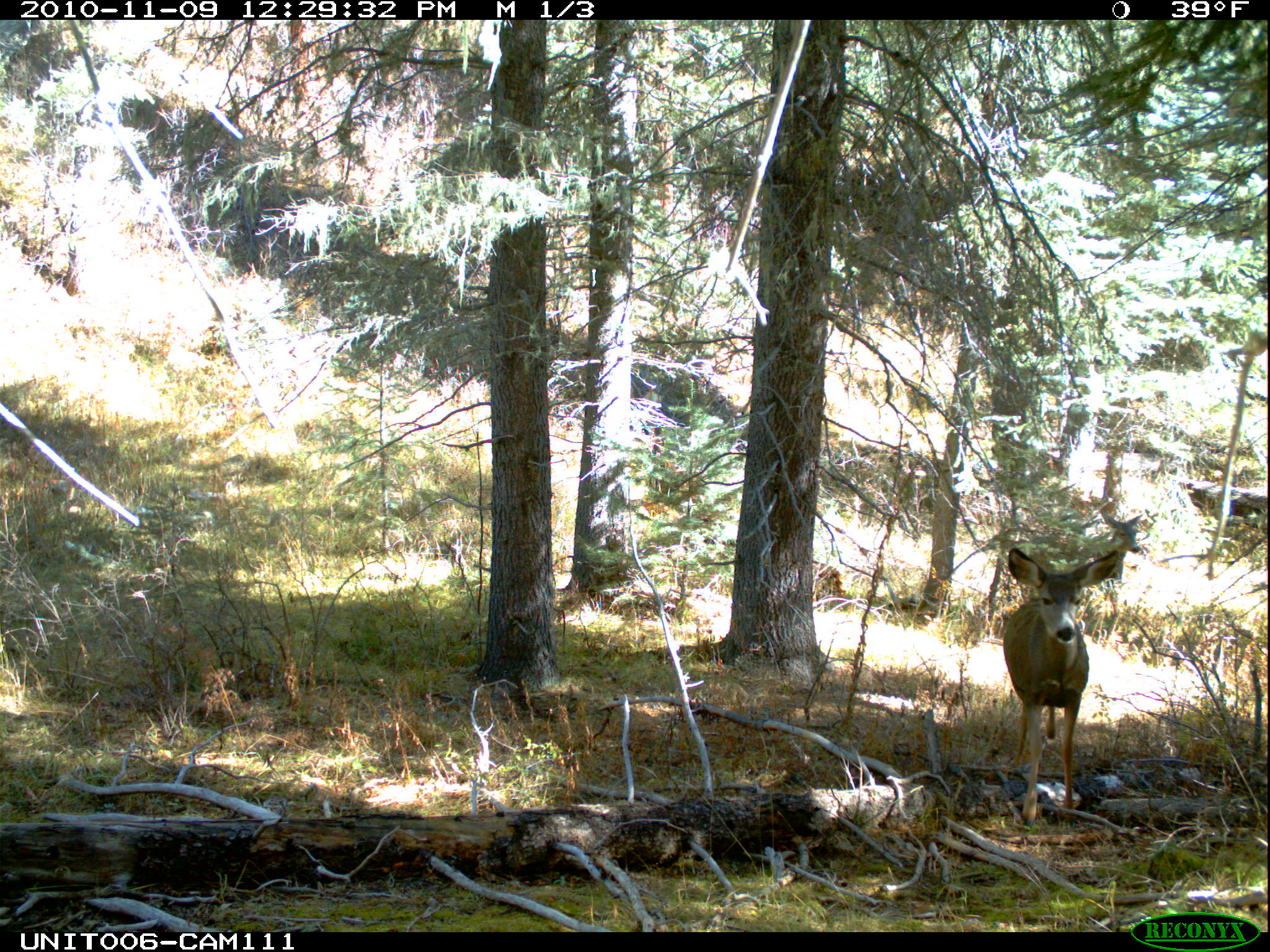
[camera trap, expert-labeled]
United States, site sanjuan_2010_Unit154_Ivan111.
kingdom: Animalia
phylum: Chordata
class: Mammalia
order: Artiodactyla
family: Cervidae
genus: Odocoileus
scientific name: Odocoileus hemionus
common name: mule deer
Odocoileus hemionus (mule deer).